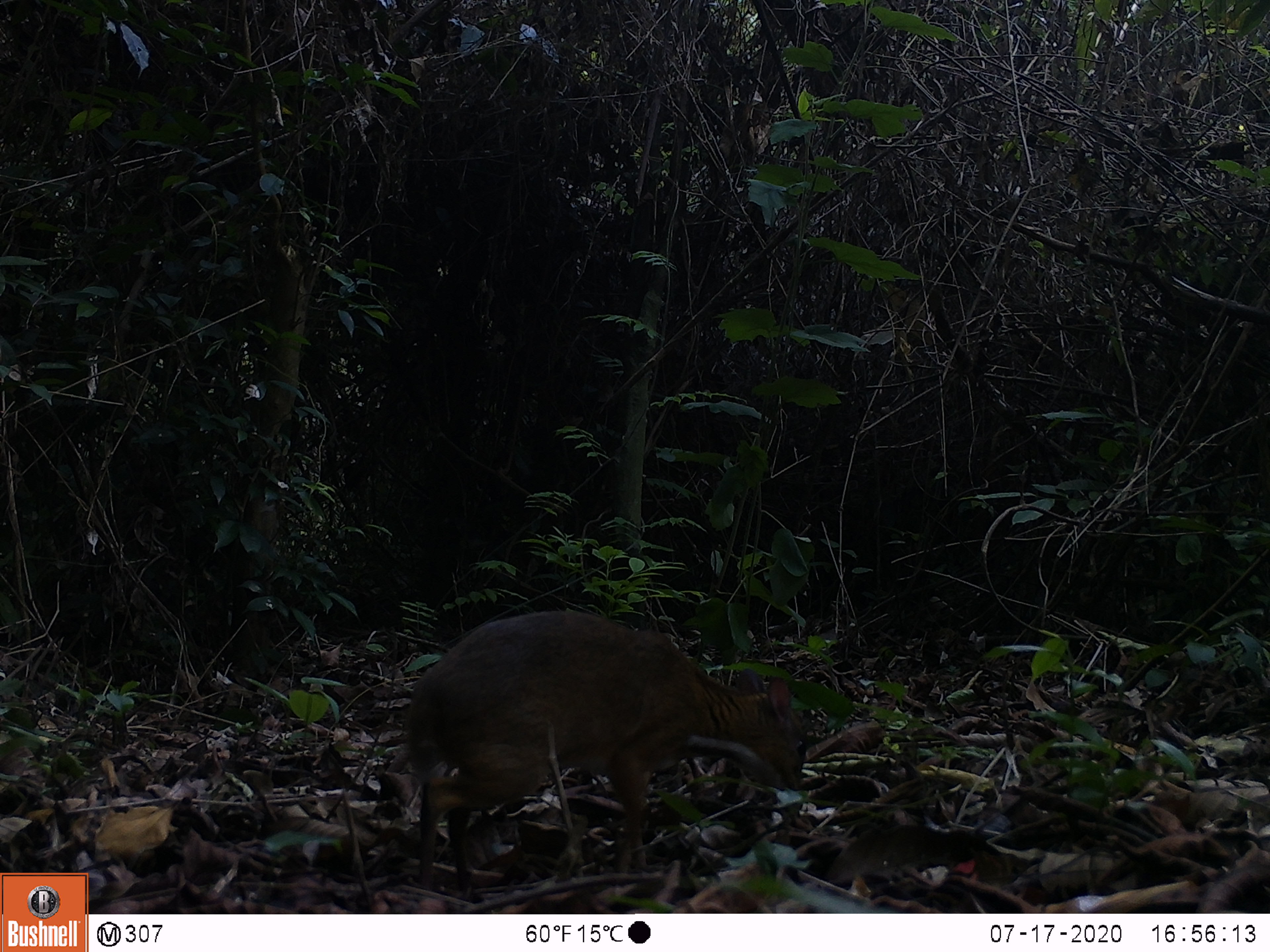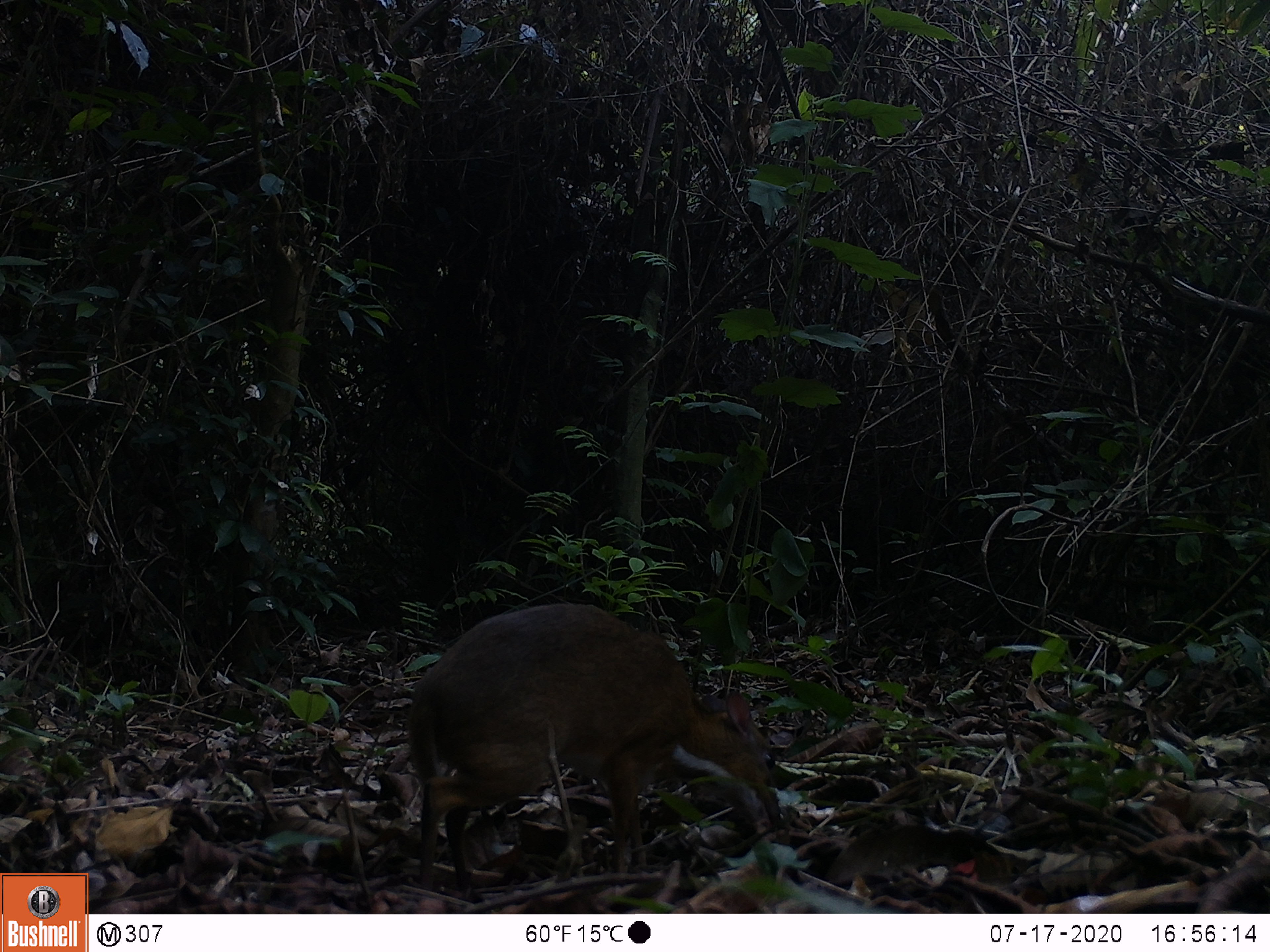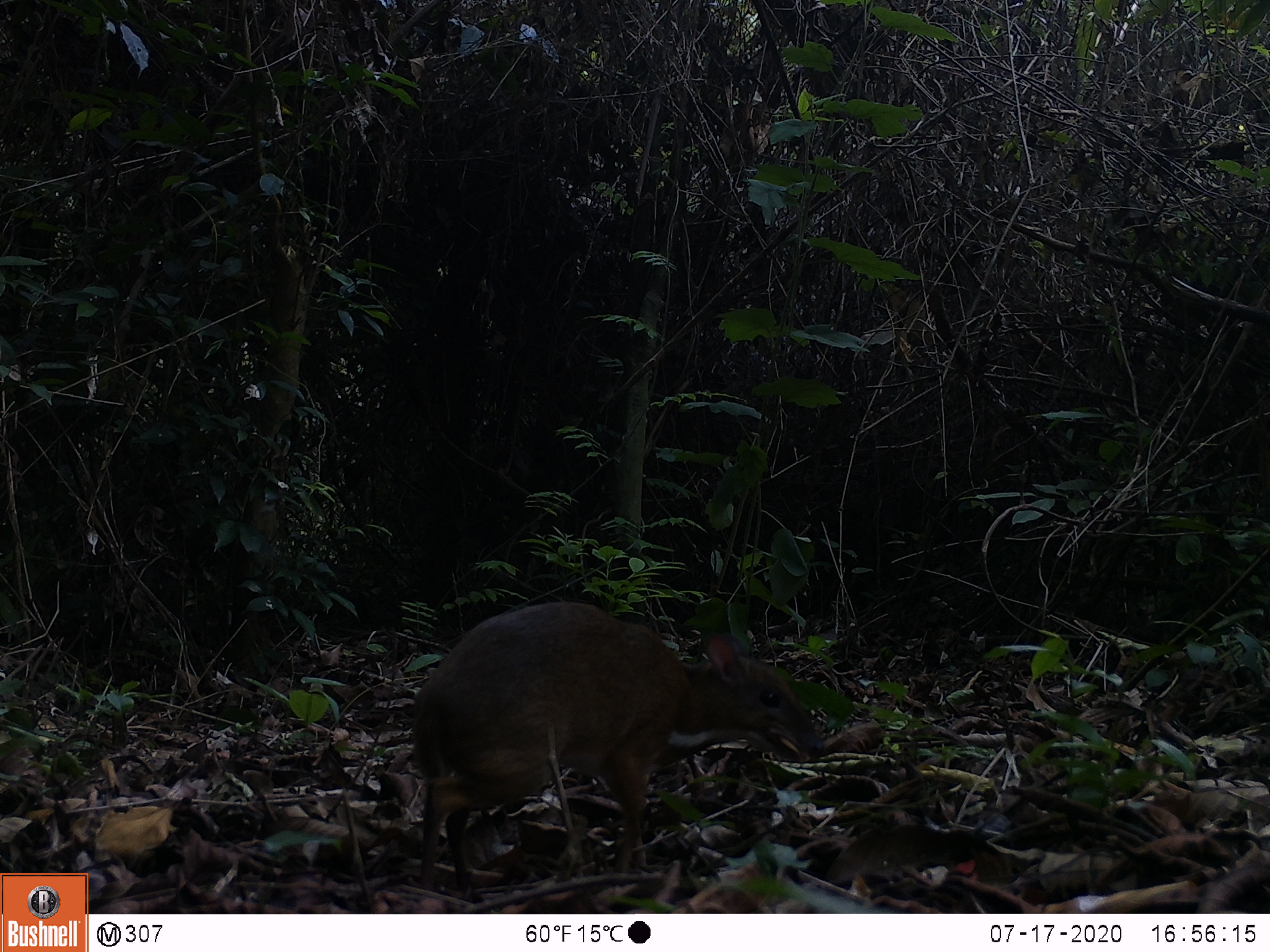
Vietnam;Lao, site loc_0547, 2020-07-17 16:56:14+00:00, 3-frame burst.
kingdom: Animalia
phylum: Chordata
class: Mammalia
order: Artiodactyla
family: Tragulidae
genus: Moschiola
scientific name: Moschiola meminna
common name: chevrotain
Chevrotain (Moschiola meminna). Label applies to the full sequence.